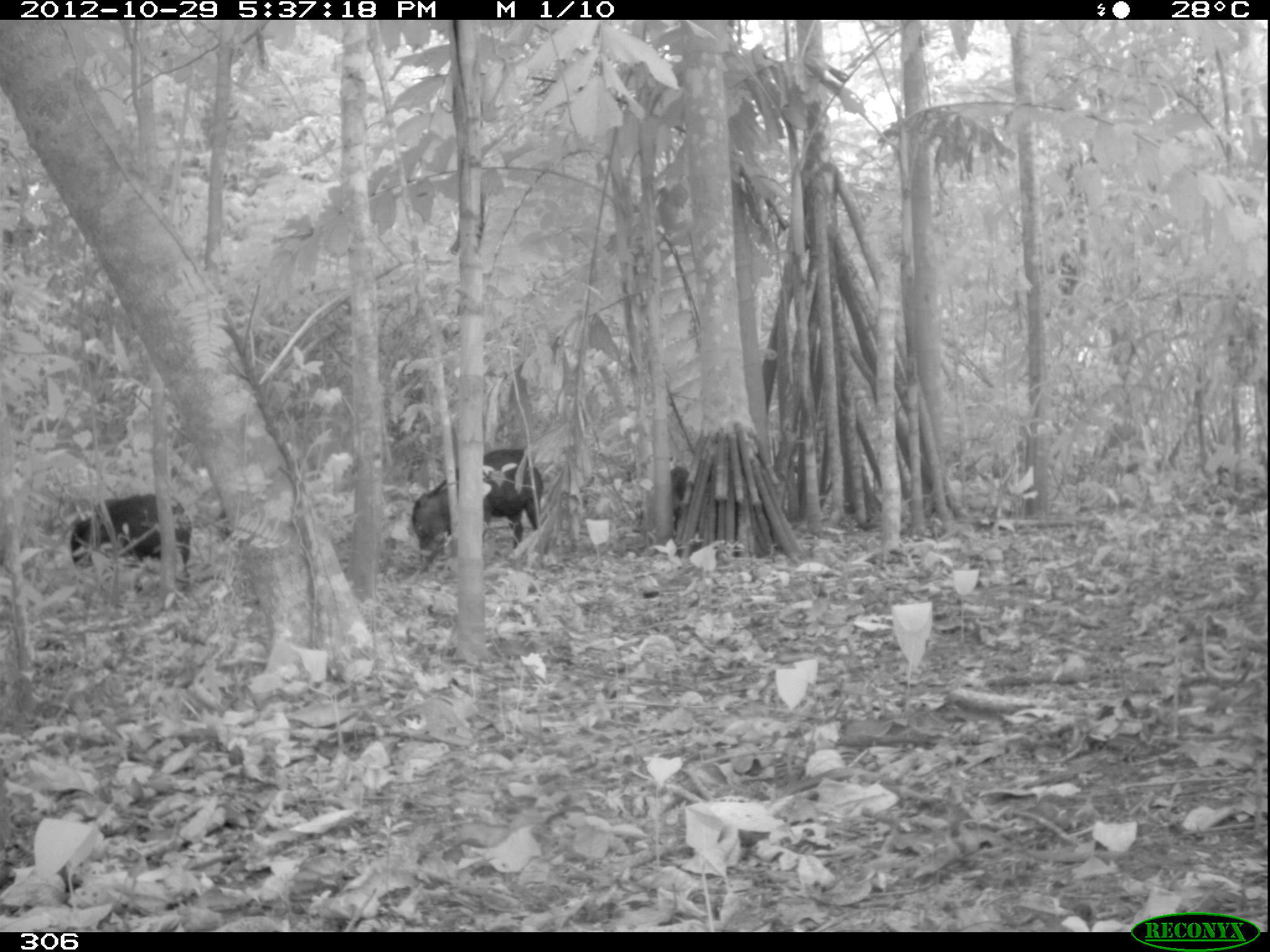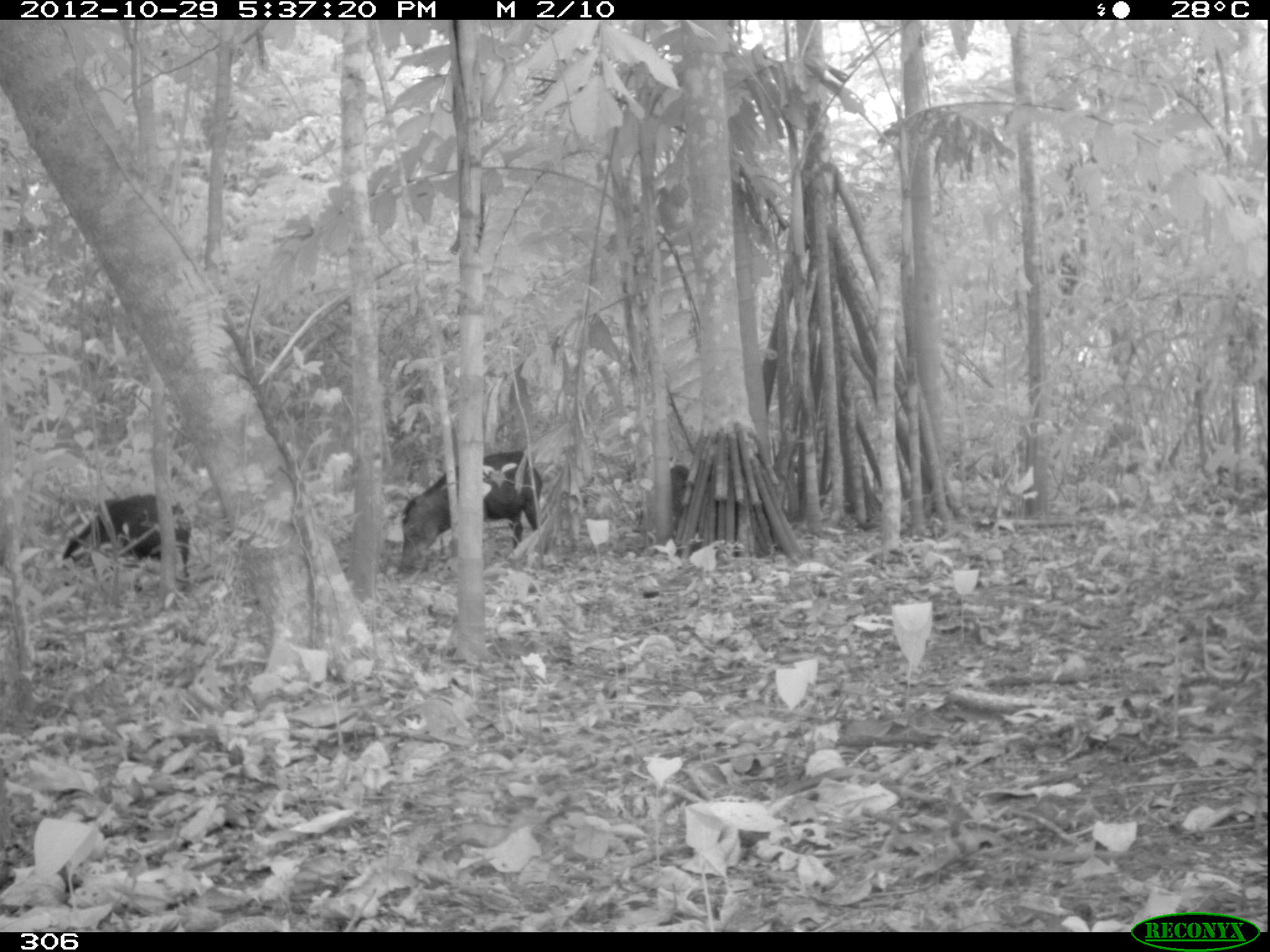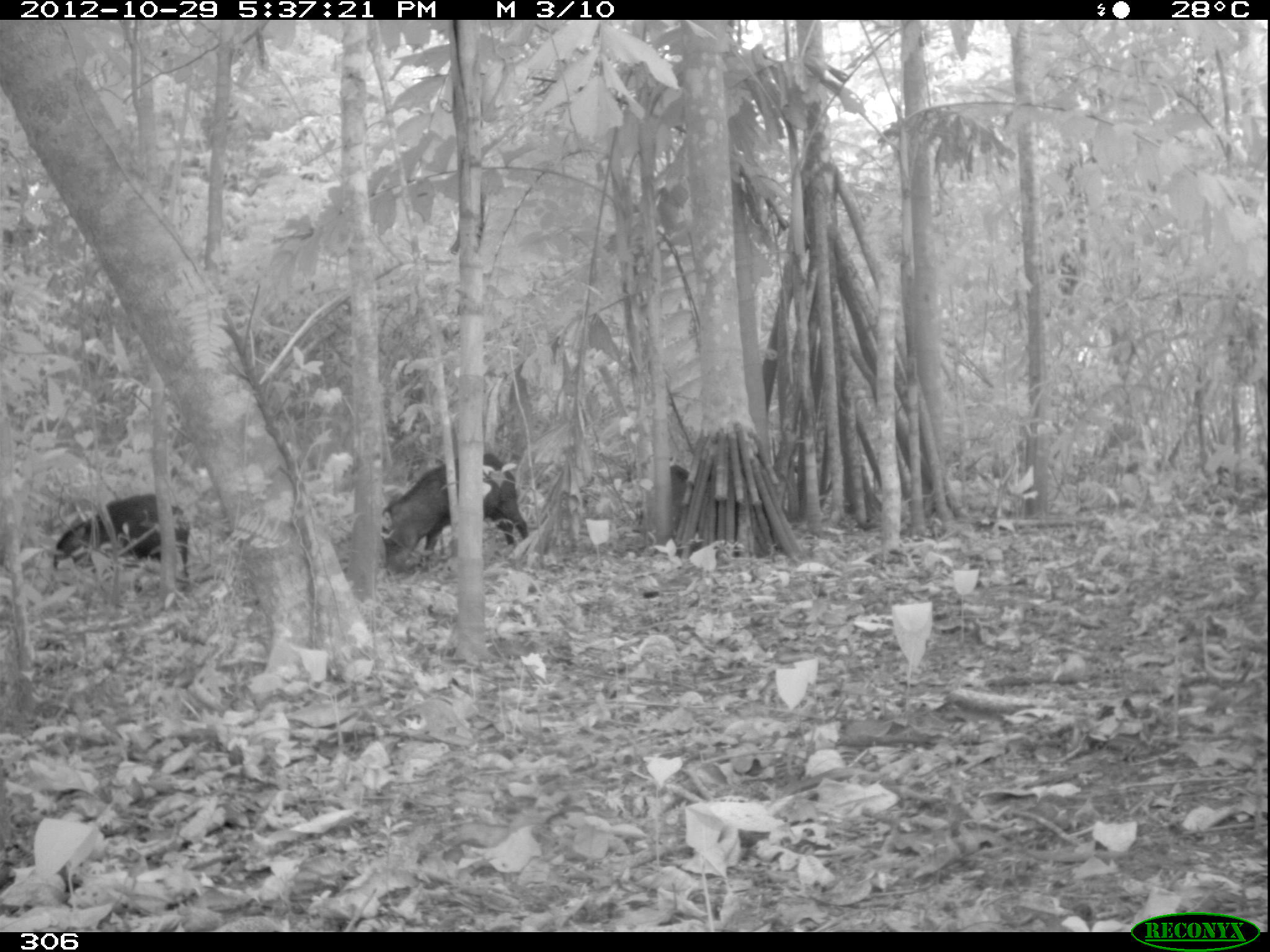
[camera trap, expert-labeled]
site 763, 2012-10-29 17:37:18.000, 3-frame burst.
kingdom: Animalia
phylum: Chordata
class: Mammalia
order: Artiodactyla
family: Tayassuidae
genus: Tayassu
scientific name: Tayassu pecari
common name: white-lipped peccary